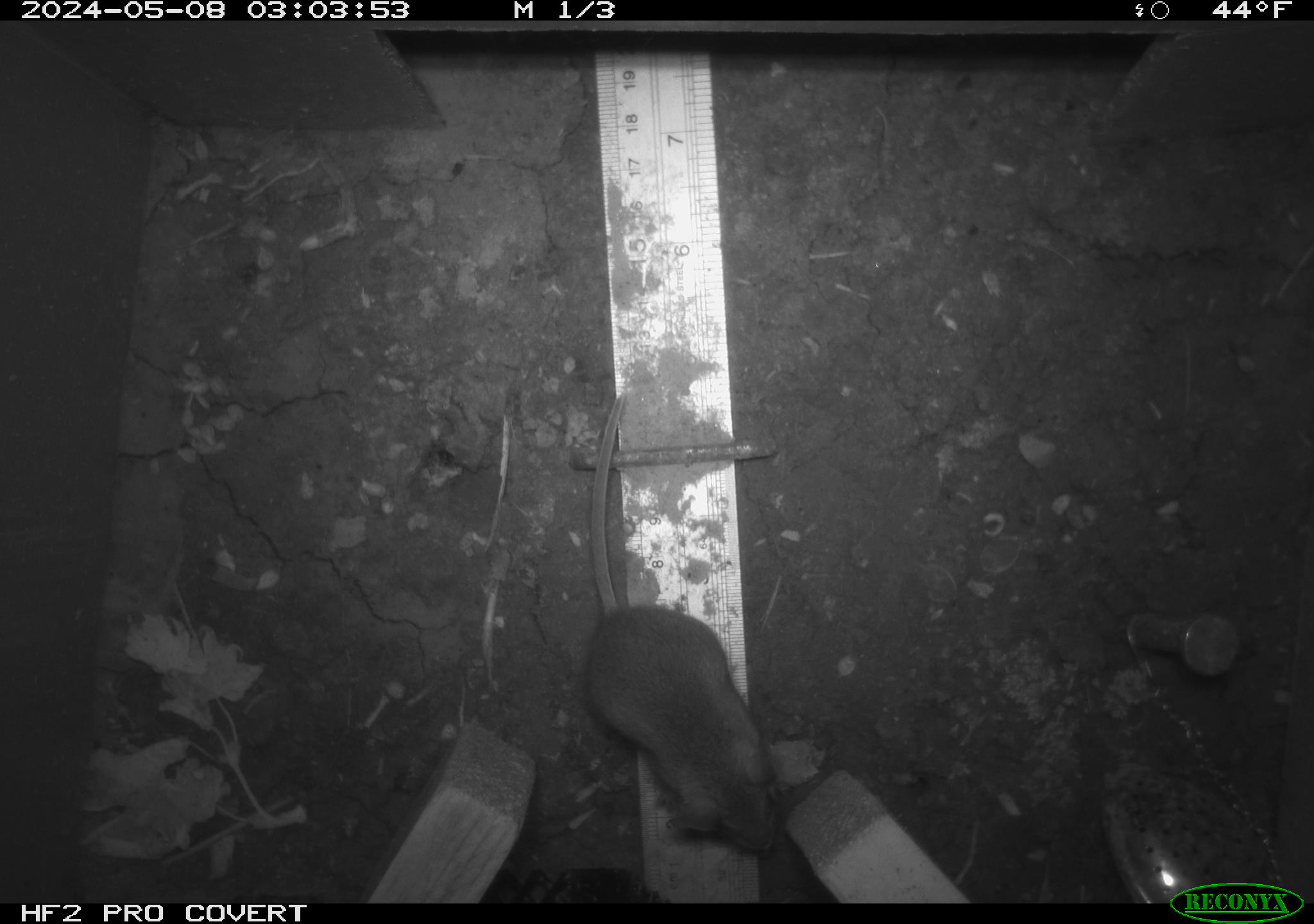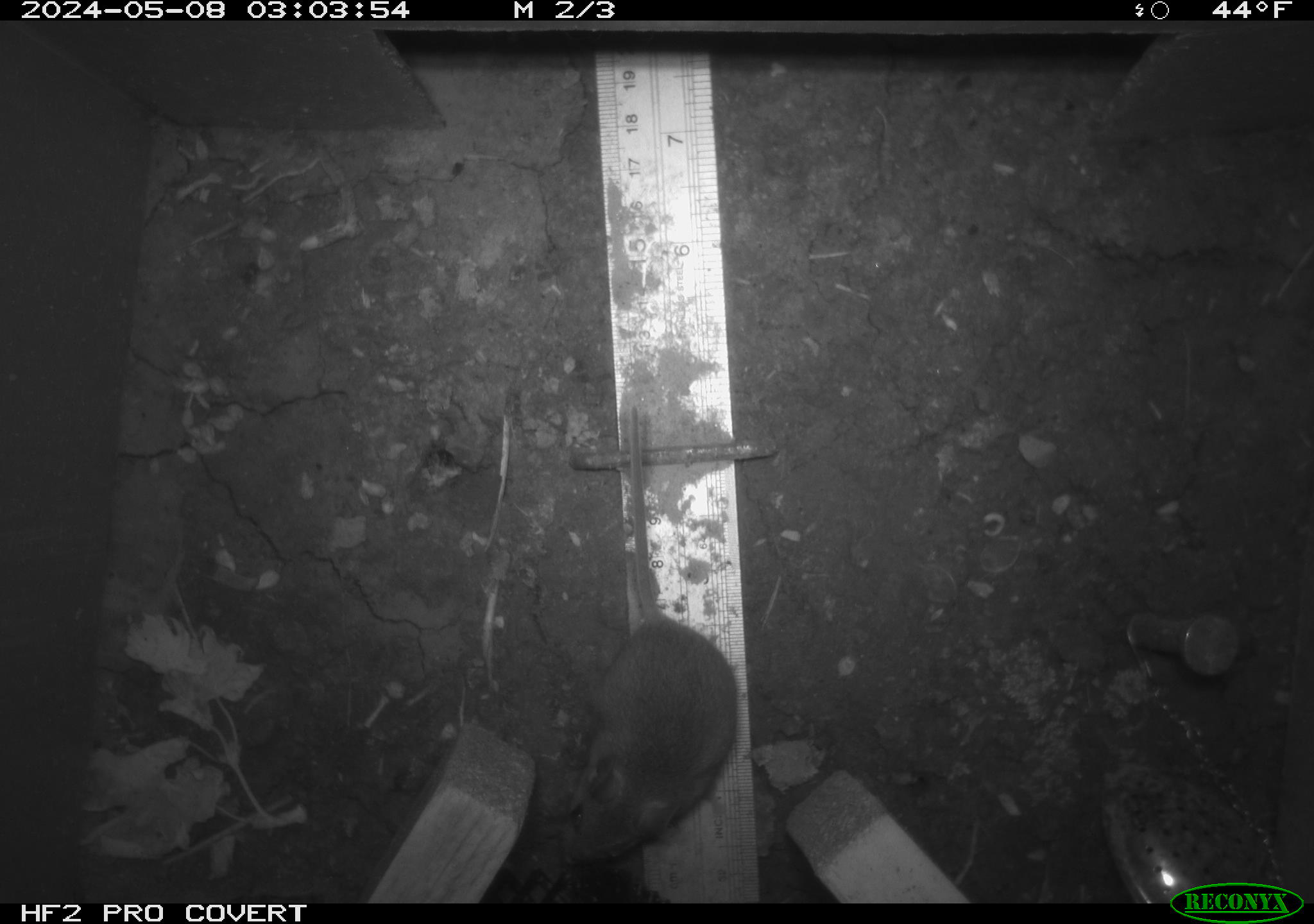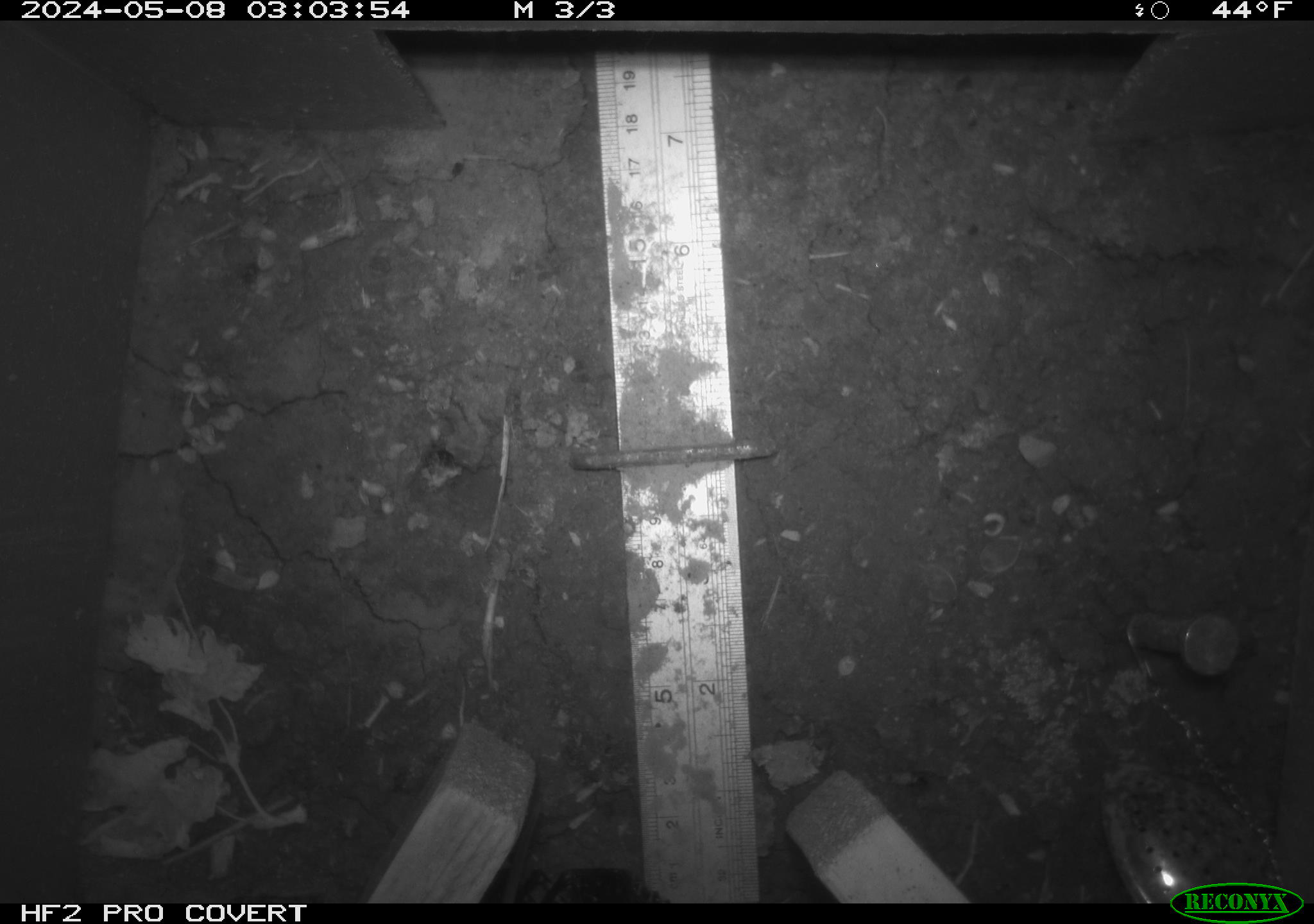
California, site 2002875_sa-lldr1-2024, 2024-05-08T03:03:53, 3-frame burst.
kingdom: Animalia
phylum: Chordata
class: Mammalia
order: Rodentia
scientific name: Rodentia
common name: mouse species